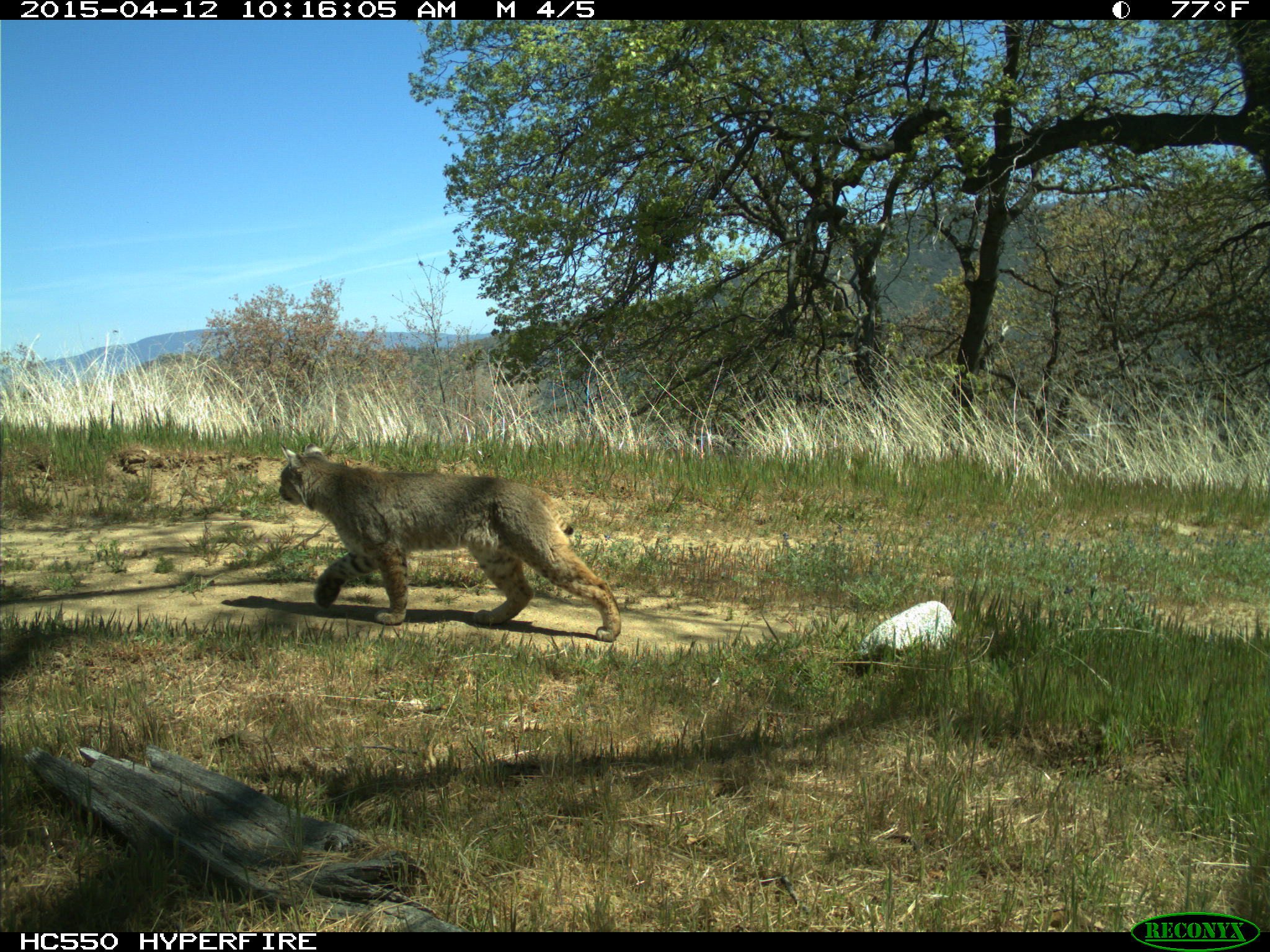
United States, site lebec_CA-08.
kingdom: Animalia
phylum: Chordata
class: Mammalia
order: Carnivora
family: Felidae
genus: Lynx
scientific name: Lynx rufus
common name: bobcat